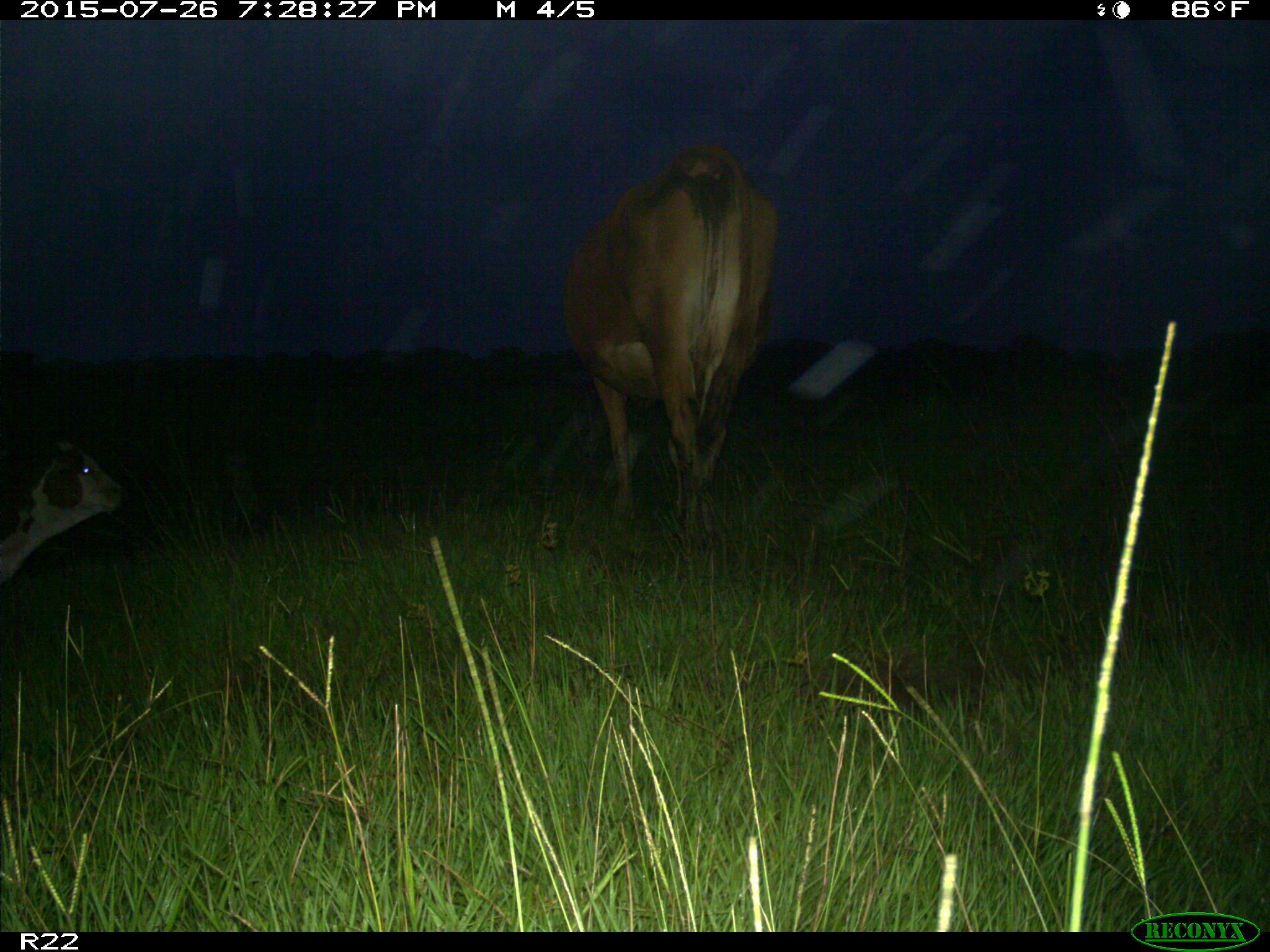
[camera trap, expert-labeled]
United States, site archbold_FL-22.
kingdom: Animalia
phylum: Chordata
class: Mammalia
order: Artiodactyla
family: Bovidae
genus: Bos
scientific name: Bos taurus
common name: domestic cow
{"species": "Bos taurus (domestic cow)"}